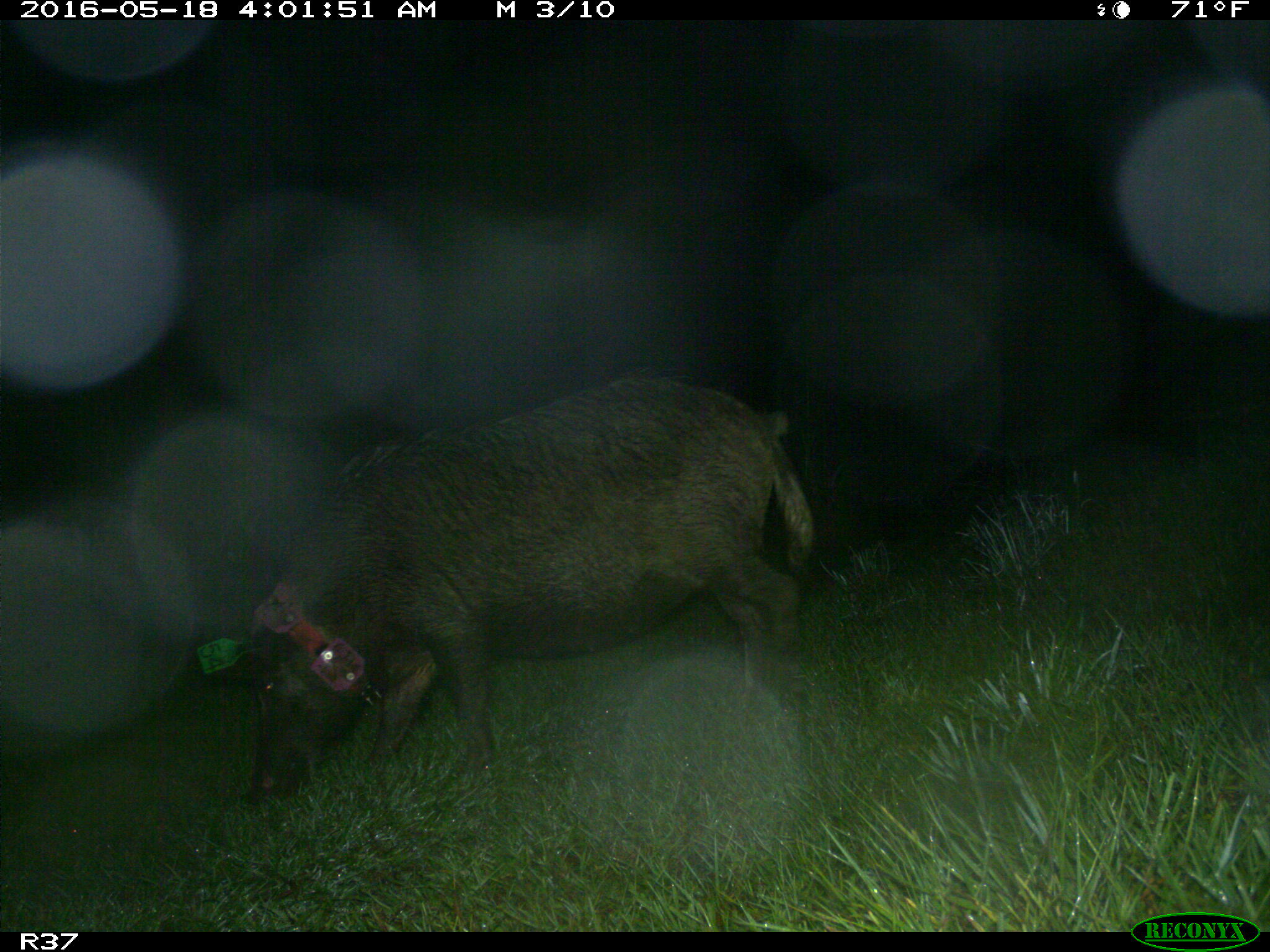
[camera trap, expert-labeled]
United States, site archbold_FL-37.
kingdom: Animalia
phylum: Chordata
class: Mammalia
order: Artiodactyla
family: Suidae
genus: Sus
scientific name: Sus scrofa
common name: wild boar